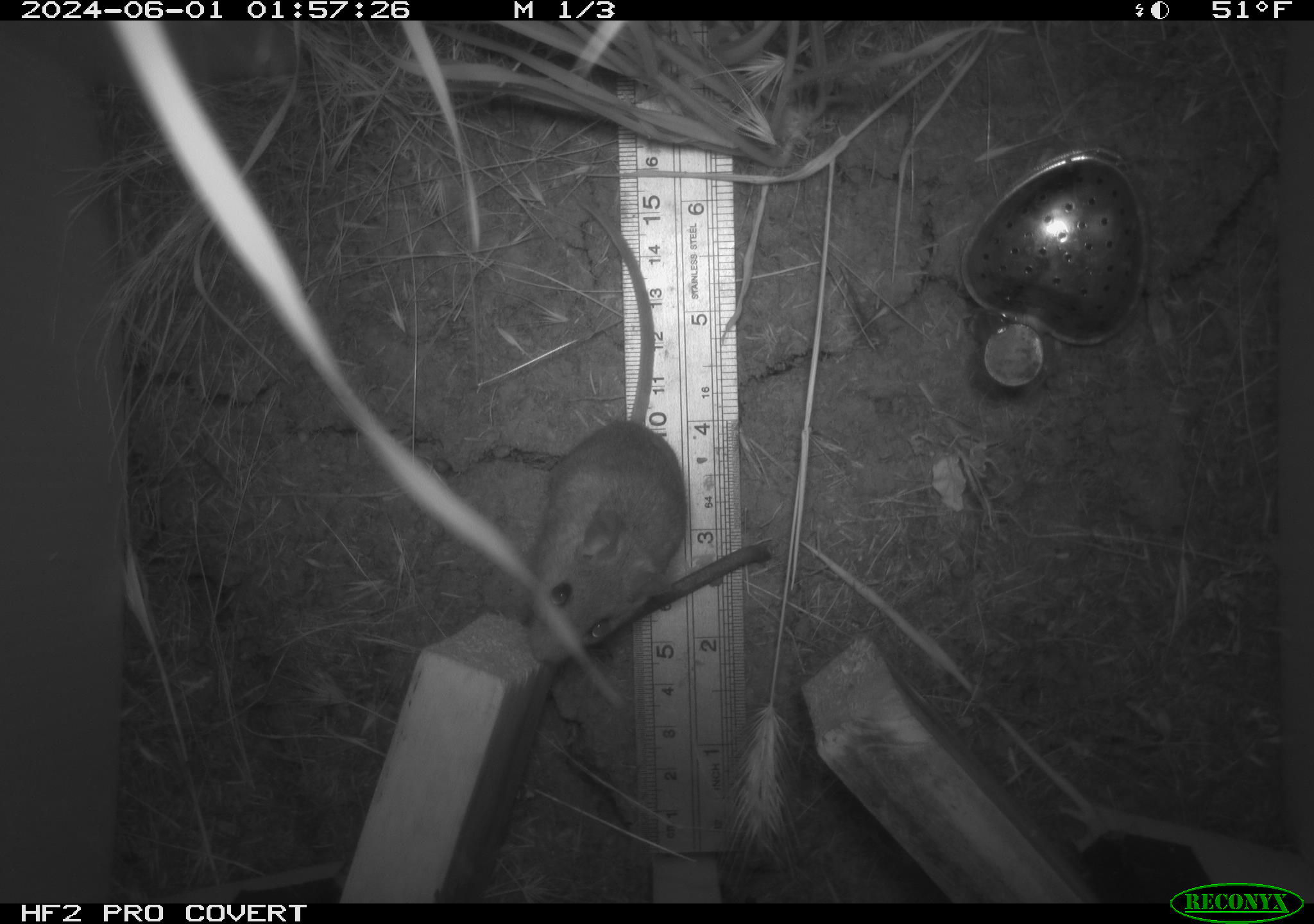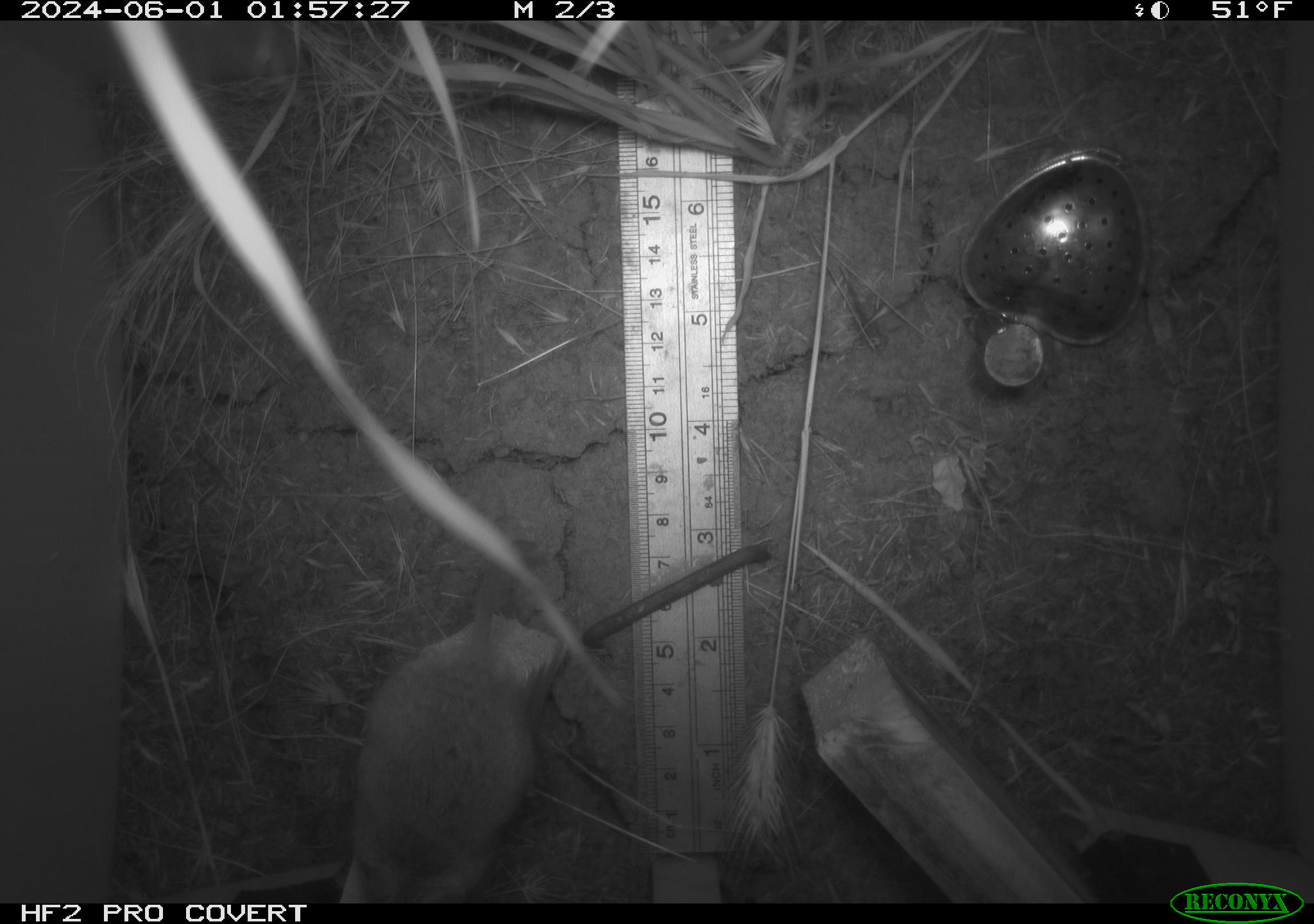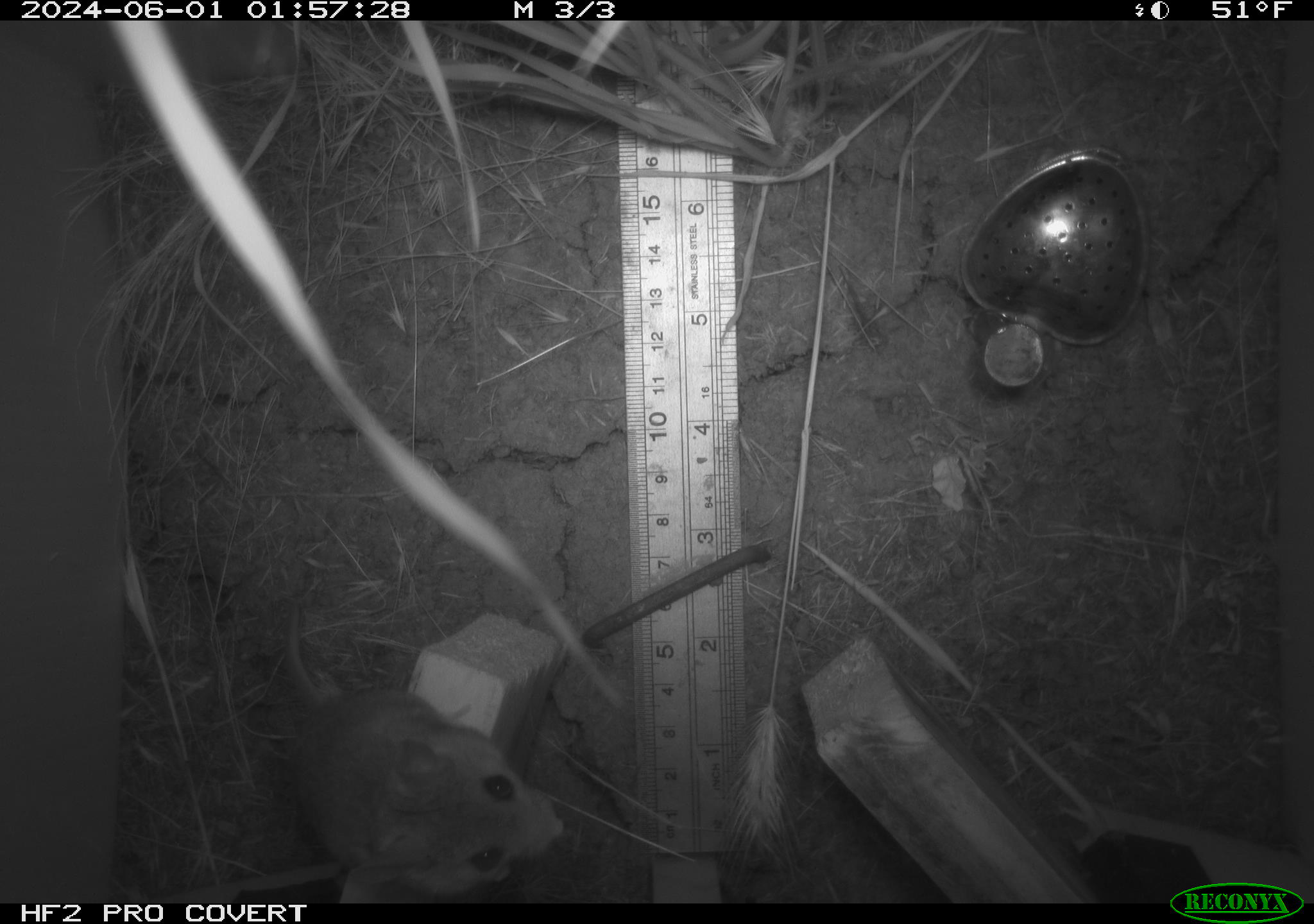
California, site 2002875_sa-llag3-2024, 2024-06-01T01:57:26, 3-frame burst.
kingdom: Animalia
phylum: Chordata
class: Mammalia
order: Rodentia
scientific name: Rodentia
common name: rodent